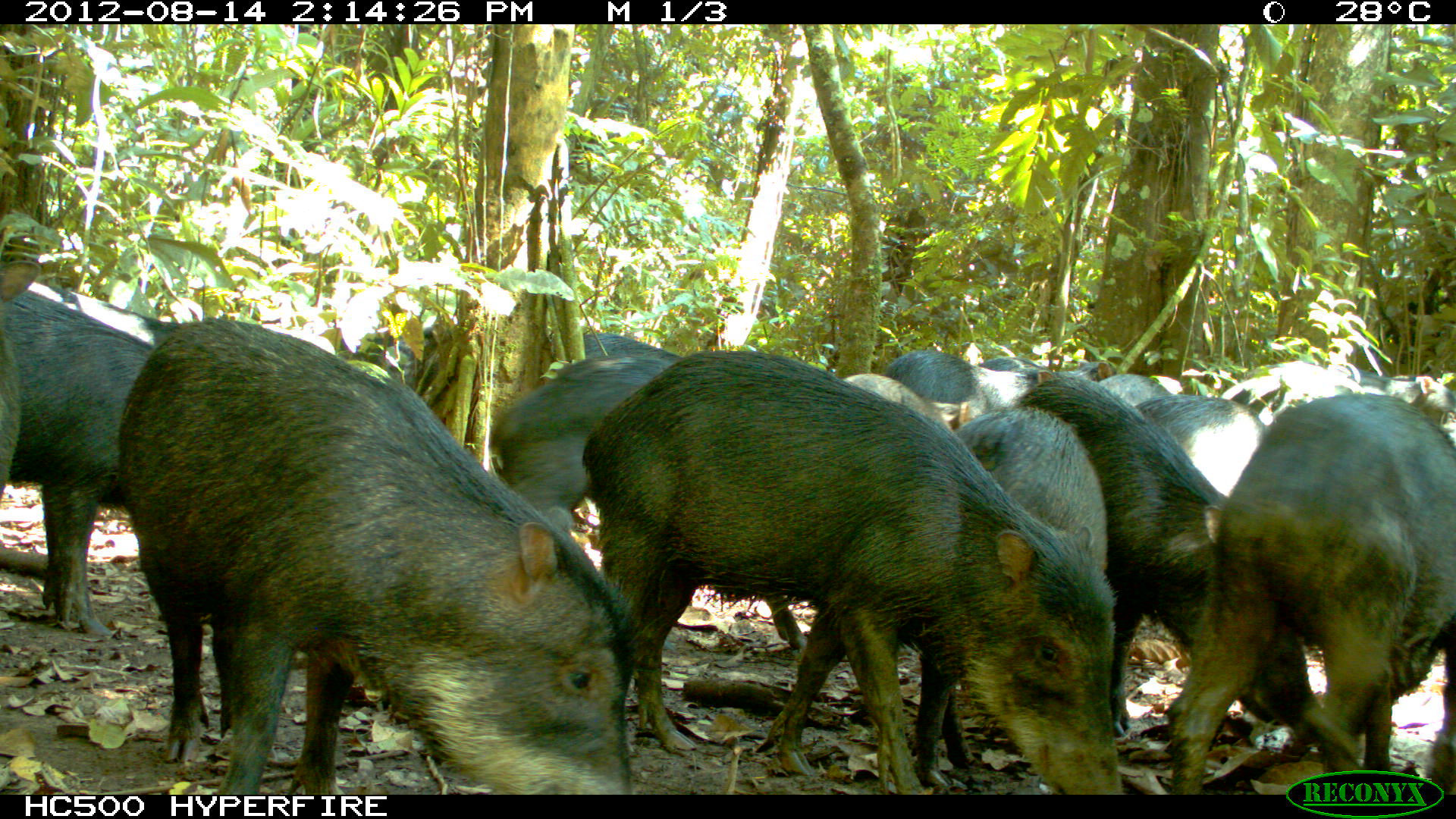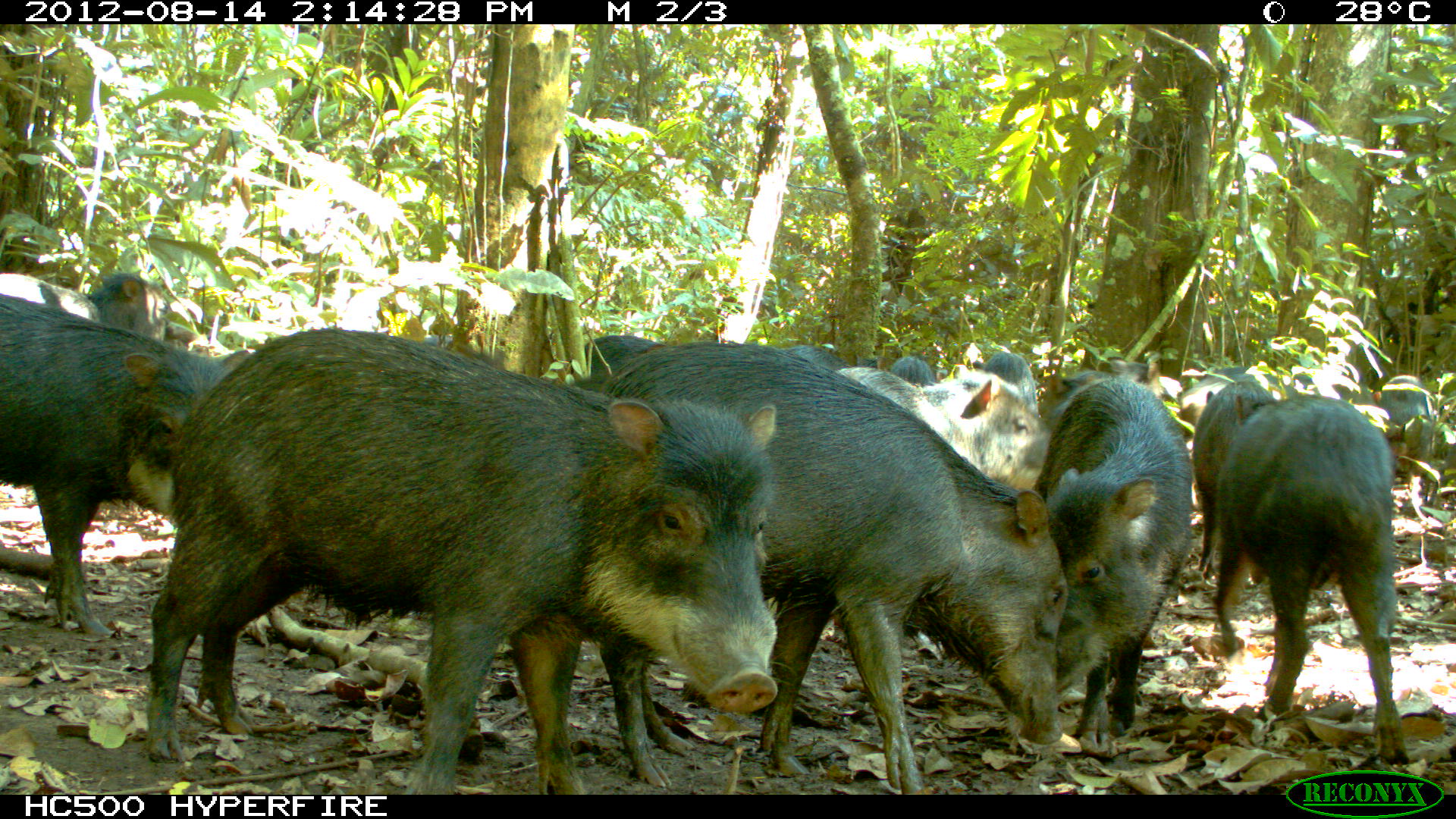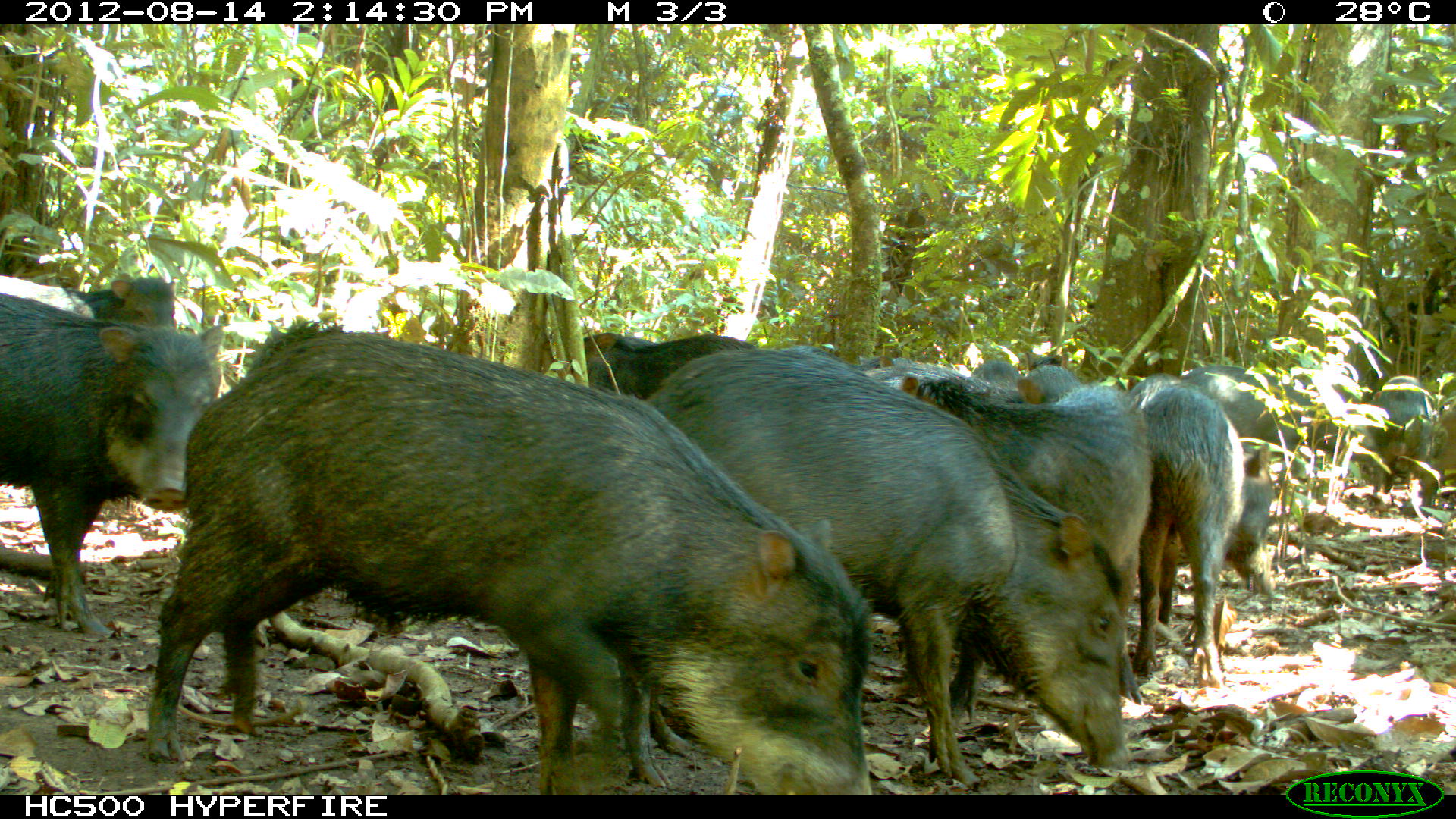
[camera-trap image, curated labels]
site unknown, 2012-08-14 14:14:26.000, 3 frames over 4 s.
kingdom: Animalia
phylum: Chordata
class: Mammalia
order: Artiodactyla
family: Tayassuidae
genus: Tayassu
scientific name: Tayassu pecari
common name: white-lipped peccary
Tayassu pecari (white-lipped peccary).